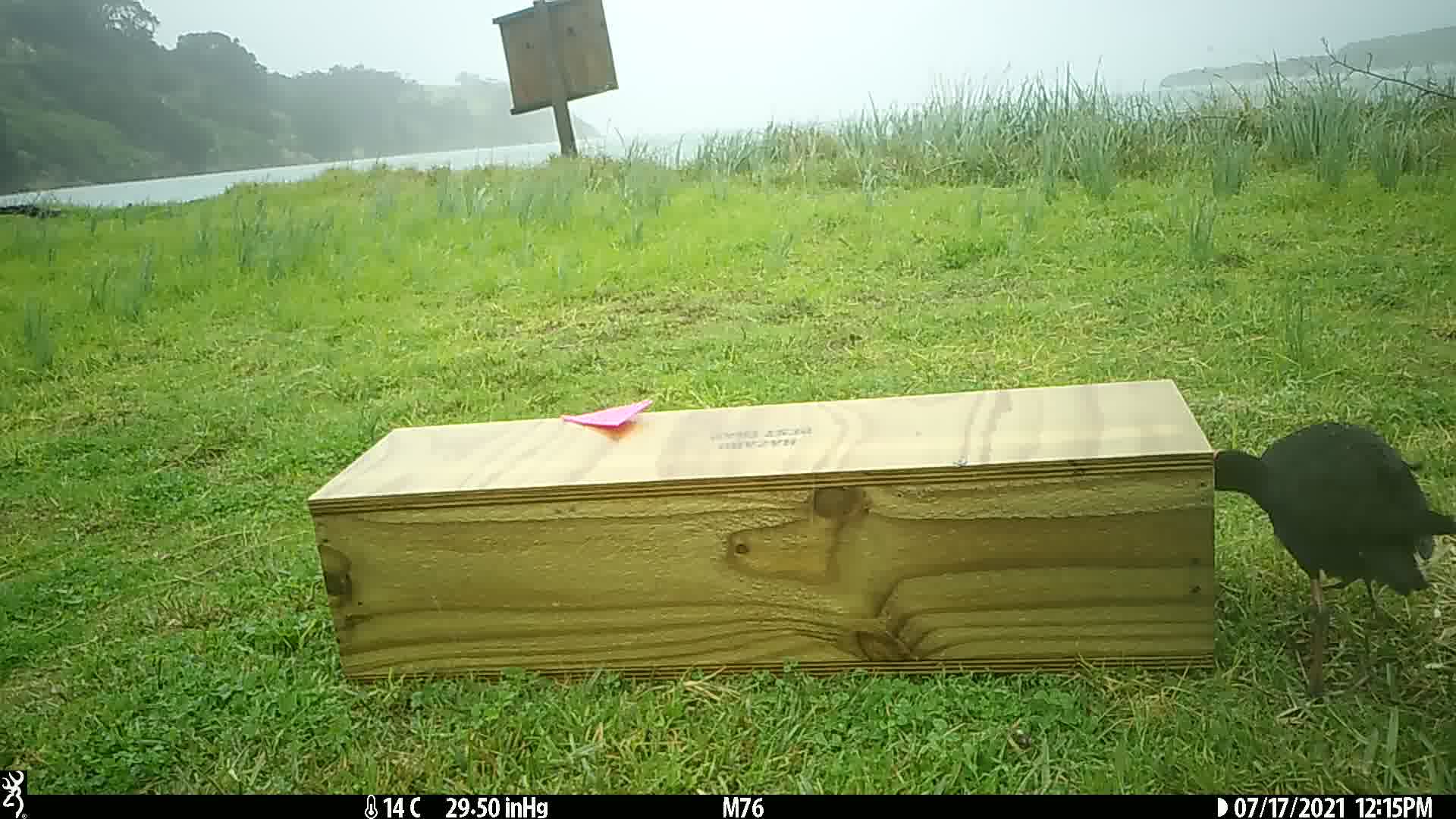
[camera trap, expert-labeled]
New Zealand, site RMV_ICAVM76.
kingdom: Animalia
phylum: Chordata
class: Aves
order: Gruiformes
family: Rallidae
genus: Porphyrio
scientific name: Porphyrio melanotus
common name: australasian swamphen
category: pukeko